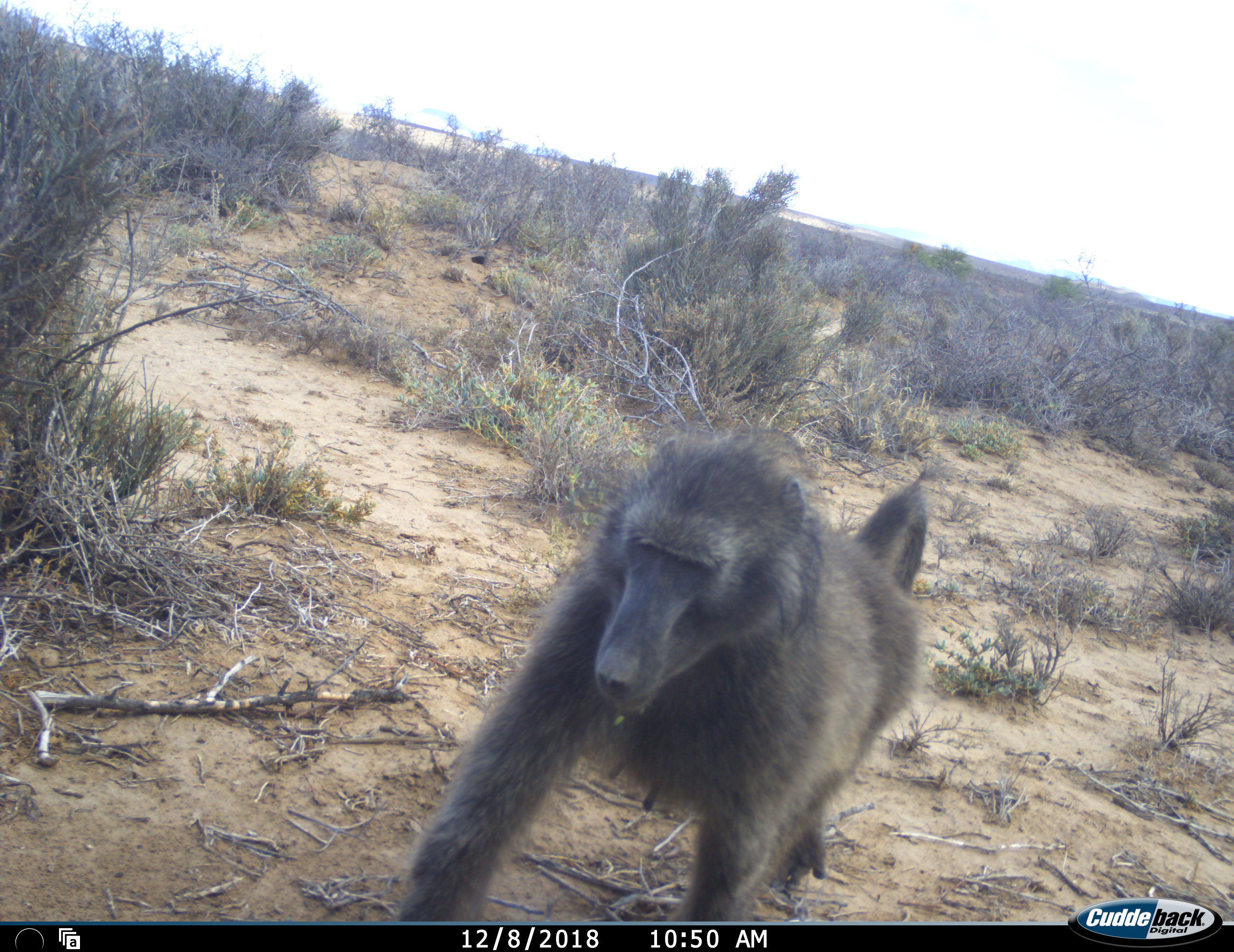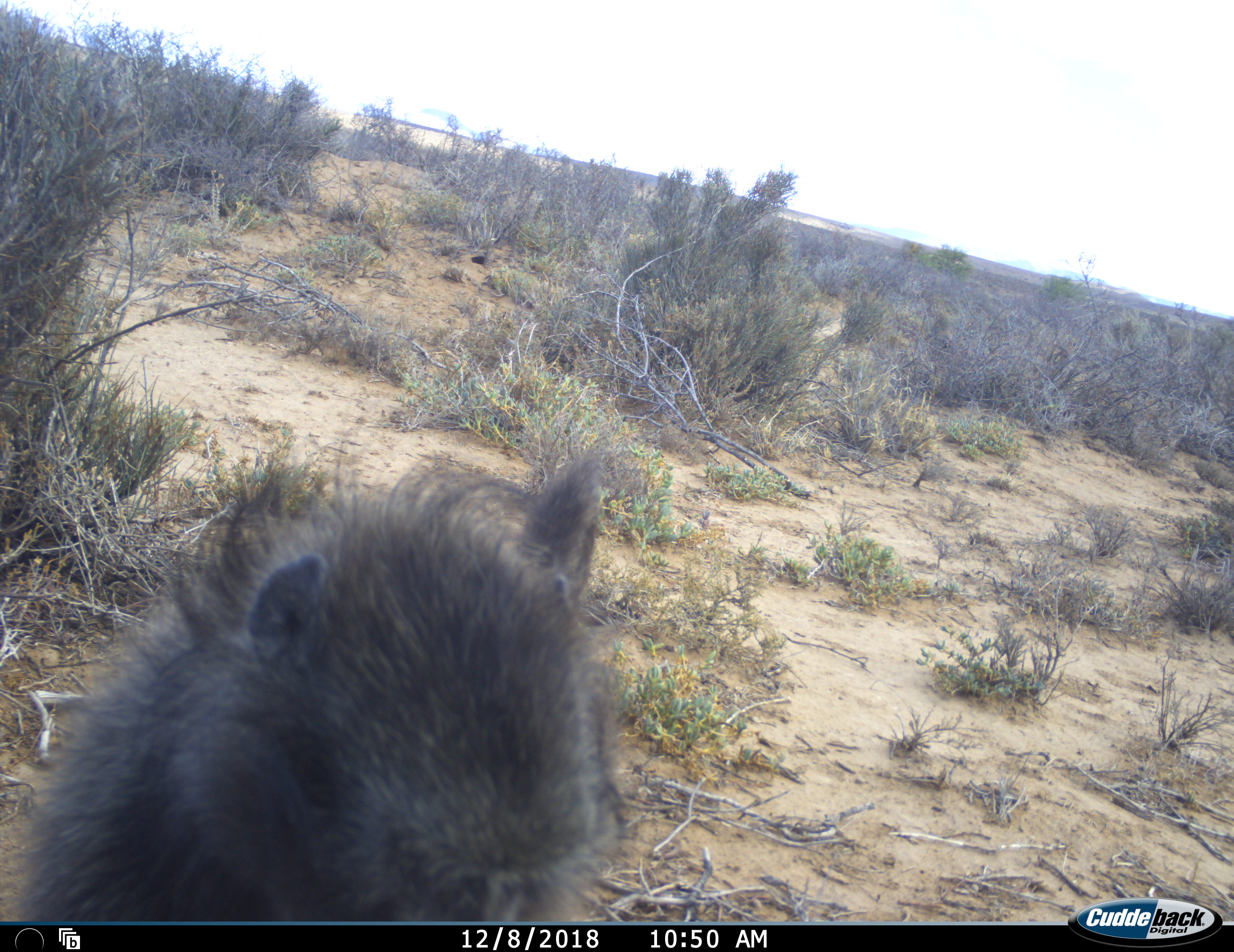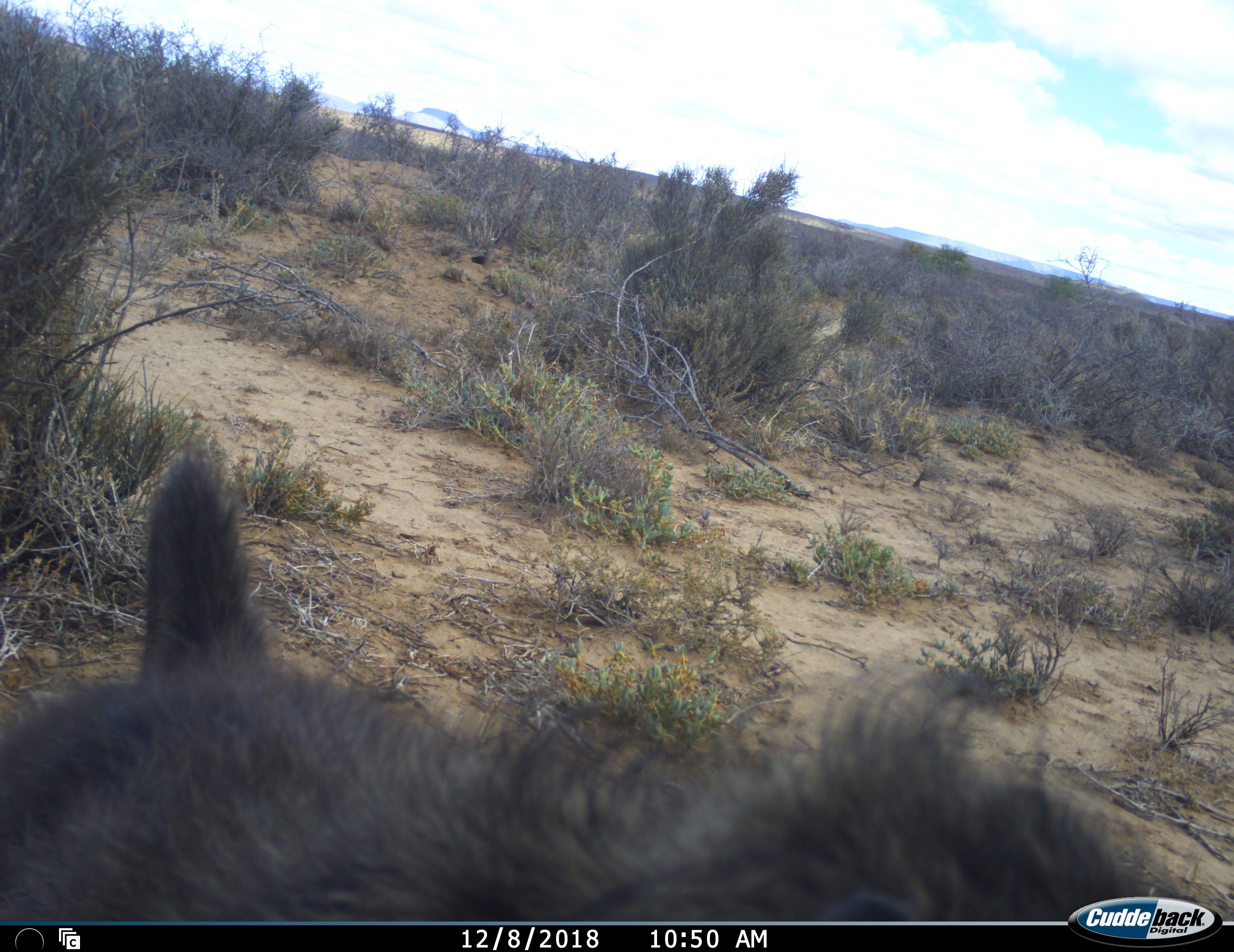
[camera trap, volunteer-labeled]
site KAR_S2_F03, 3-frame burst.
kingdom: Animalia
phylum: Chordata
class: Mammalia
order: Primates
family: Cercopithecidae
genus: Papio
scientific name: Papio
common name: baboon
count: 1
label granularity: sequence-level